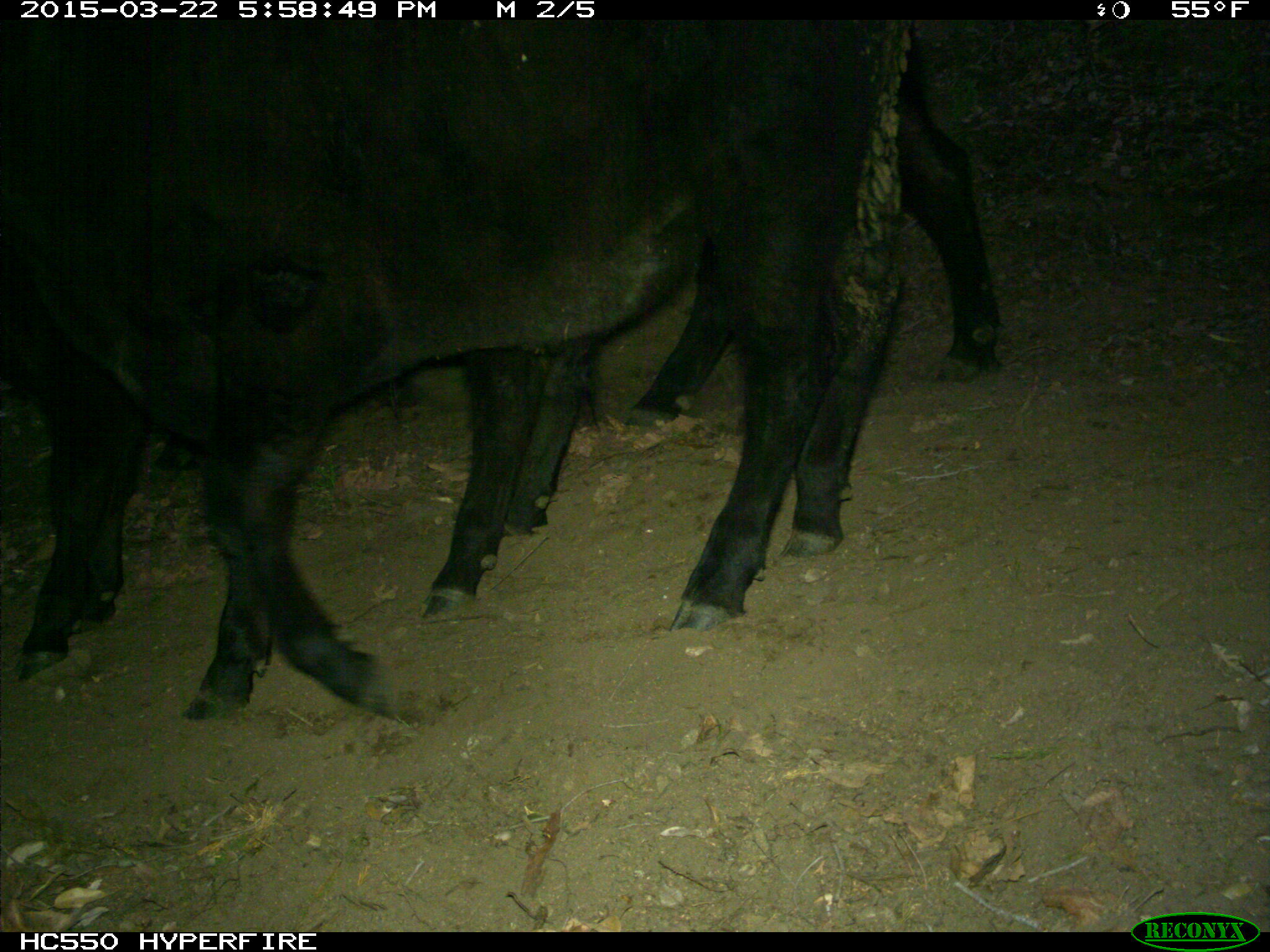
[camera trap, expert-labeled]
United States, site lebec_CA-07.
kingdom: Animalia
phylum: Chordata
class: Mammalia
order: Artiodactyla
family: Bovidae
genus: Bos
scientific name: Bos taurus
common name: domestic cow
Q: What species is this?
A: Bos taurus (domestic cow).